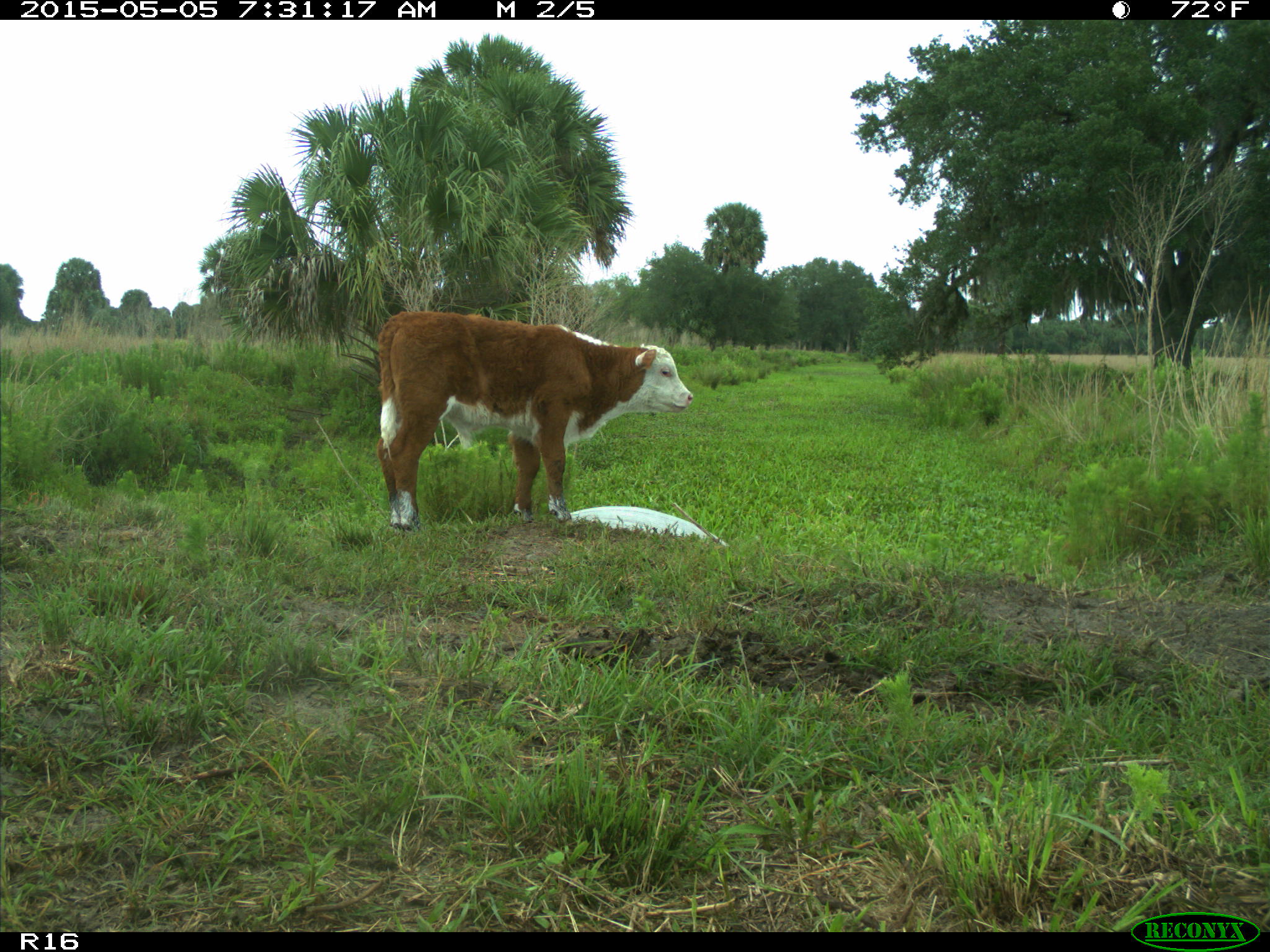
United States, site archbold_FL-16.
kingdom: Animalia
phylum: Chordata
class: Mammalia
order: Artiodactyla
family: Bovidae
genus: Bos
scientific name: Bos taurus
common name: domestic cow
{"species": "Bos taurus (domestic cow)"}